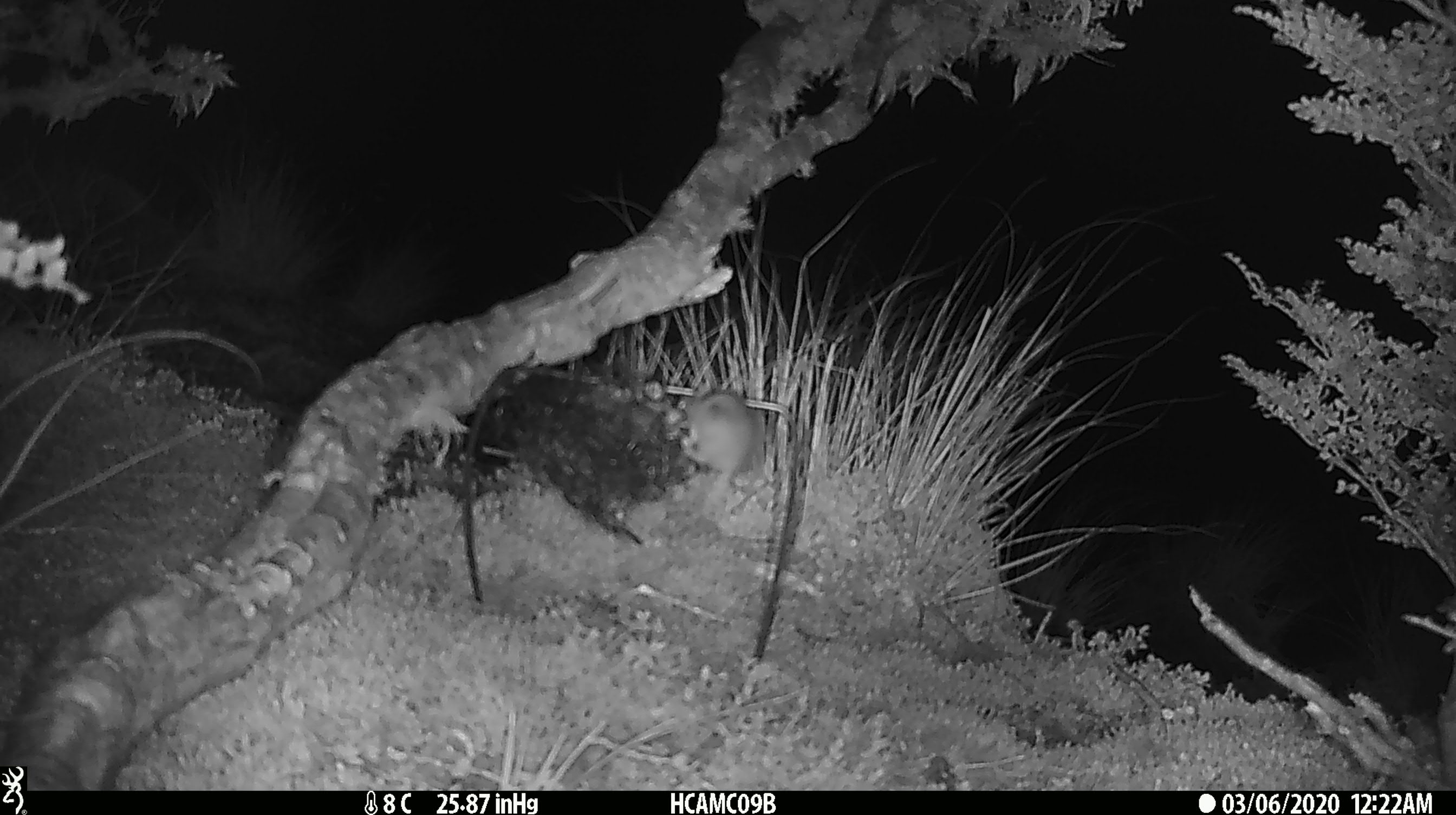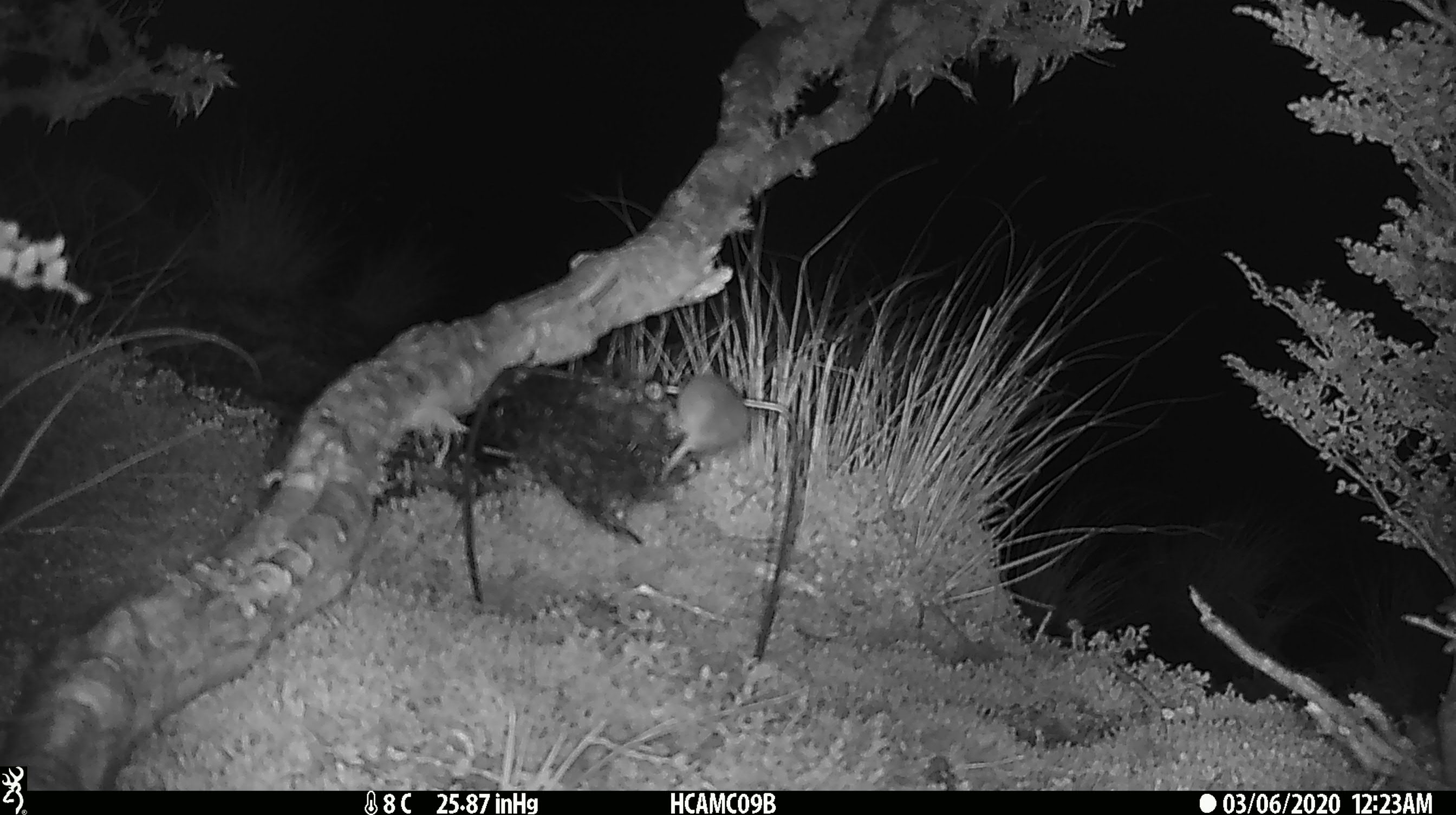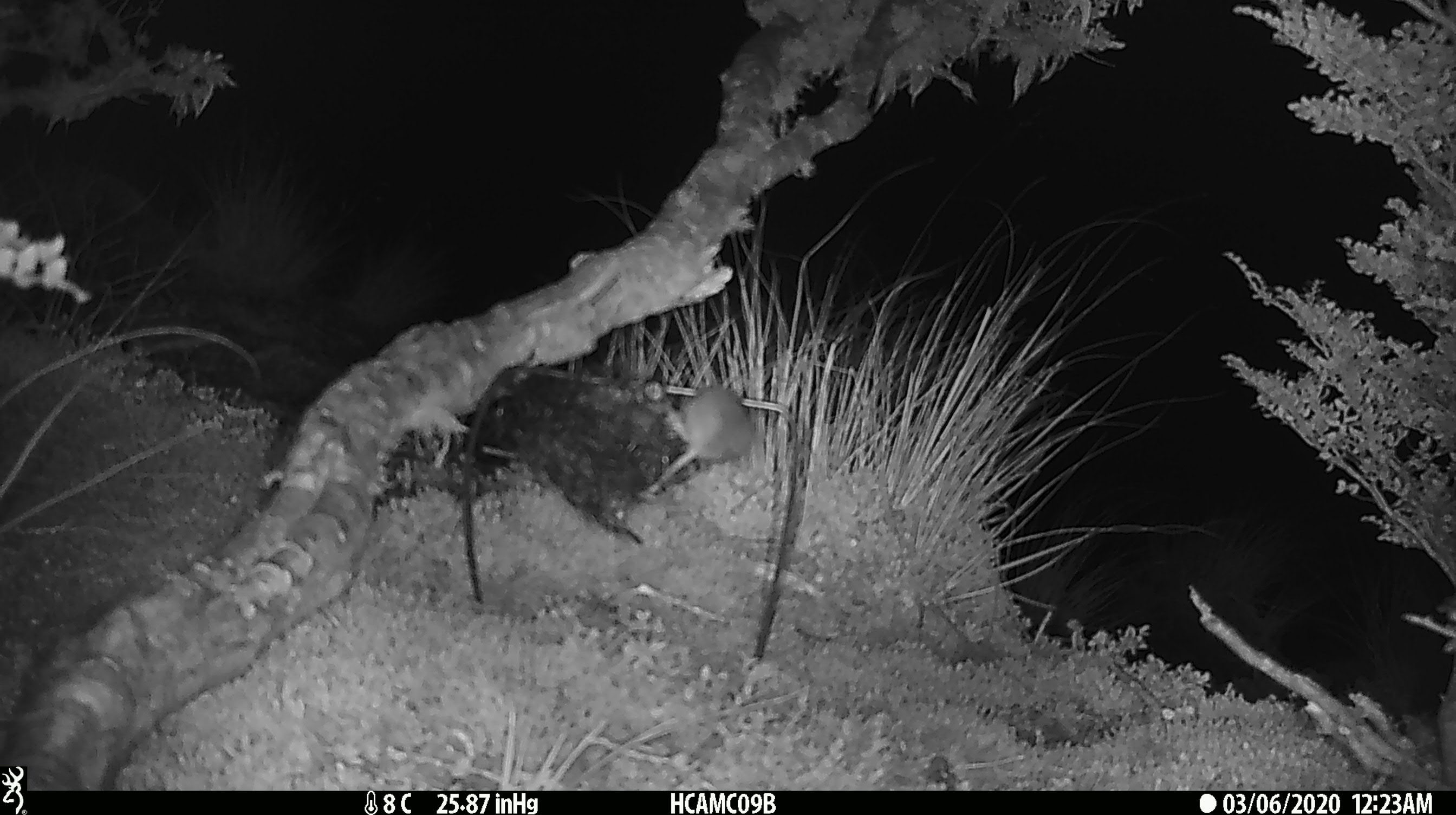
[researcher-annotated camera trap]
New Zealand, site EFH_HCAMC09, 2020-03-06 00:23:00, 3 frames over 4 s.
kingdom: Animalia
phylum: Chordata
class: Mammalia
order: Rodentia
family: Muridae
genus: Mus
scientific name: Mus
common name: mouse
Mouse (Mus).